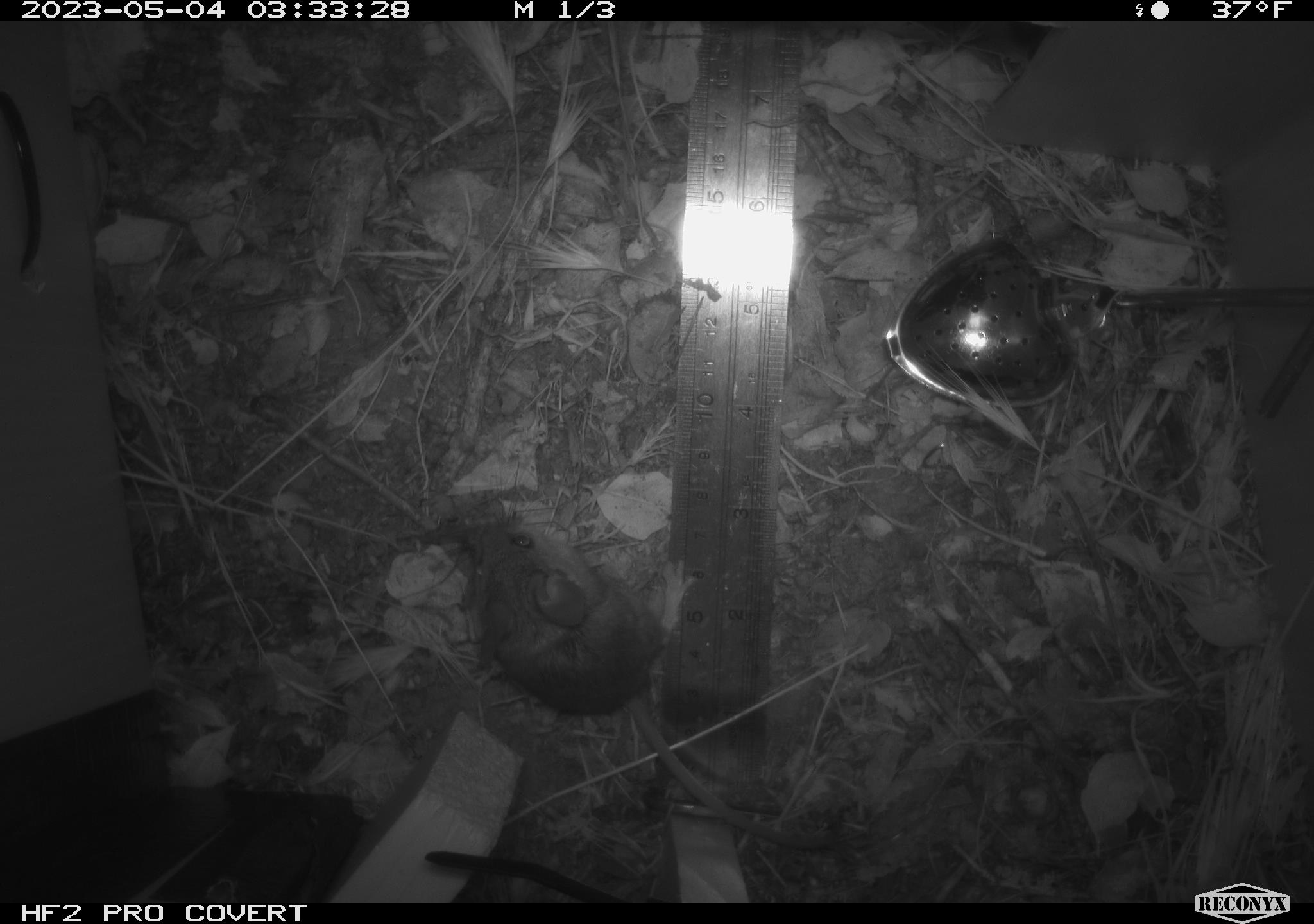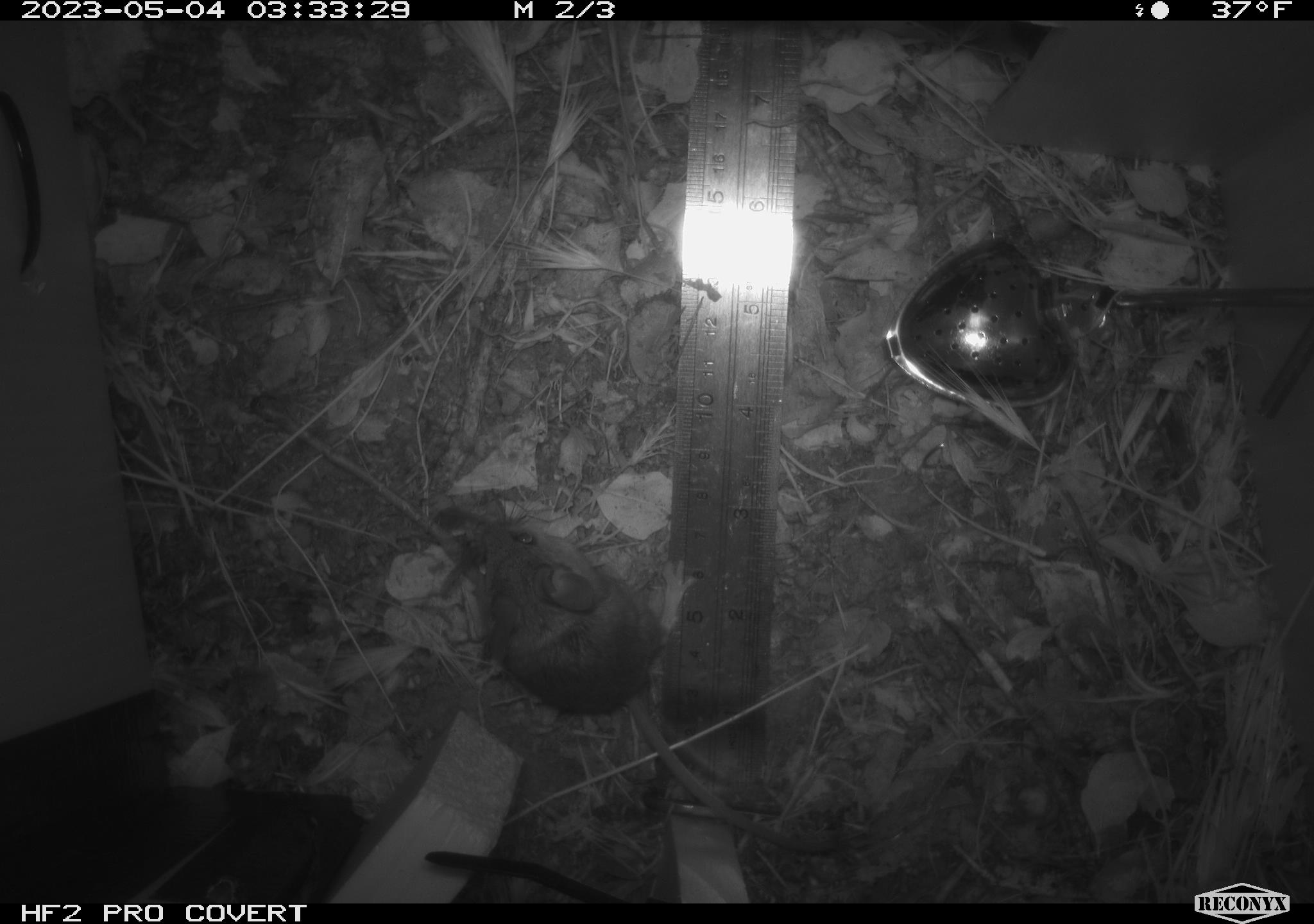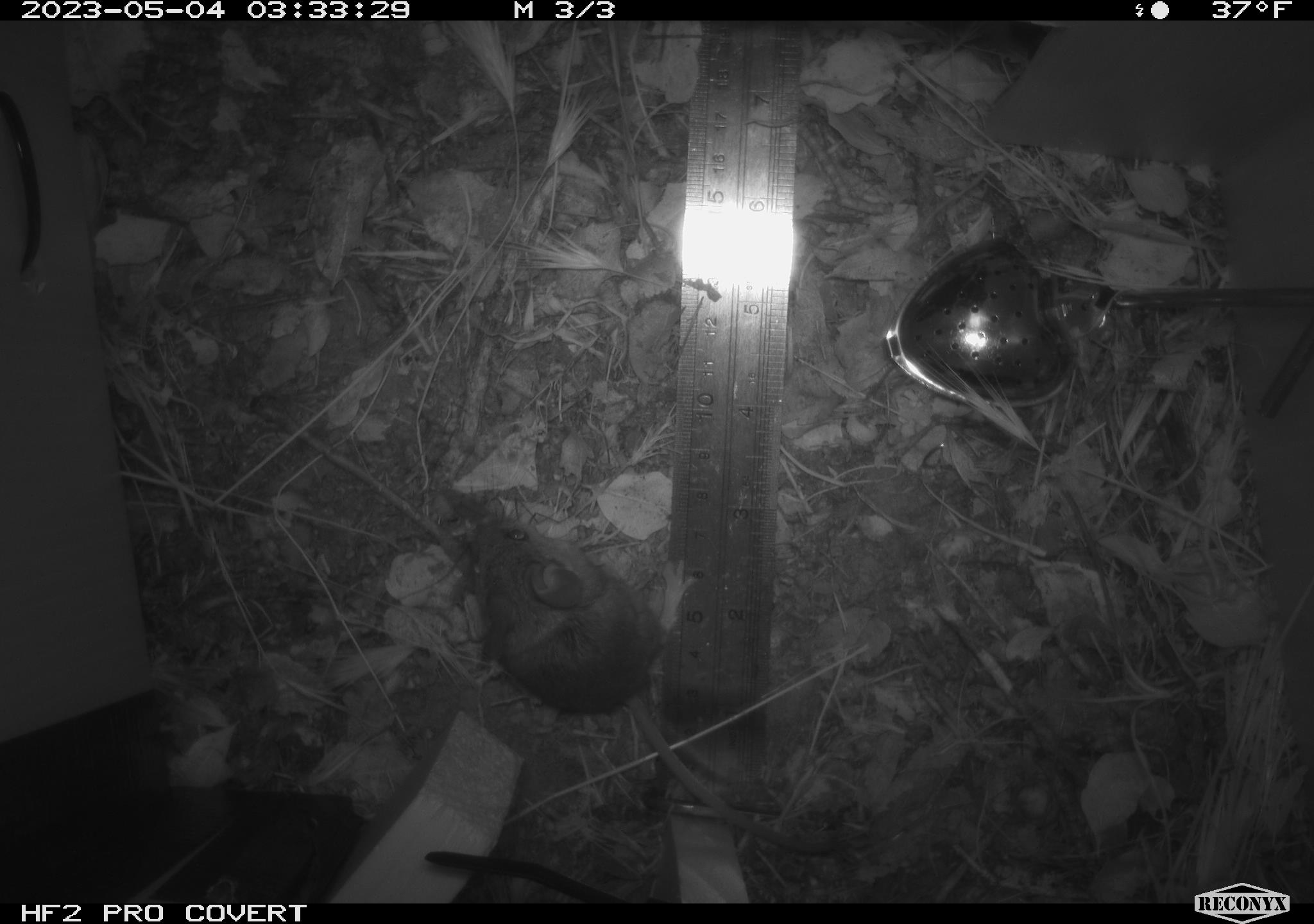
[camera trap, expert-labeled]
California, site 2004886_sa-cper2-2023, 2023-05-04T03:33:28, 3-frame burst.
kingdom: Animalia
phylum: Chordata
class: Mammalia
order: Rodentia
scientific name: Rodentia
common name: mouse species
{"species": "mouse species (Rodentia)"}